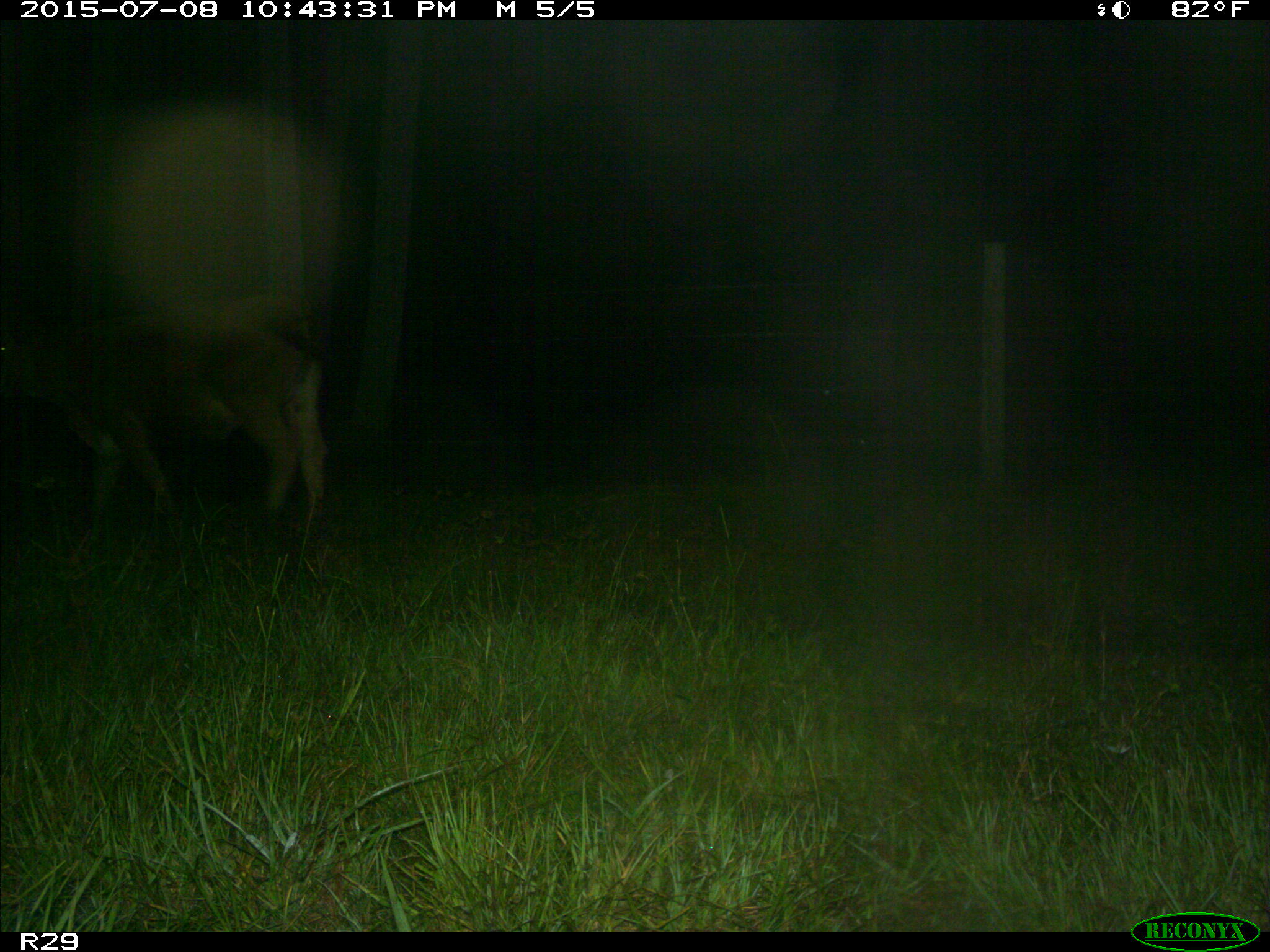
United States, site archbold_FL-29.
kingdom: Animalia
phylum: Chordata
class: Mammalia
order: Artiodactyla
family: Bovidae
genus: Bos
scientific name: Bos taurus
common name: domestic cow